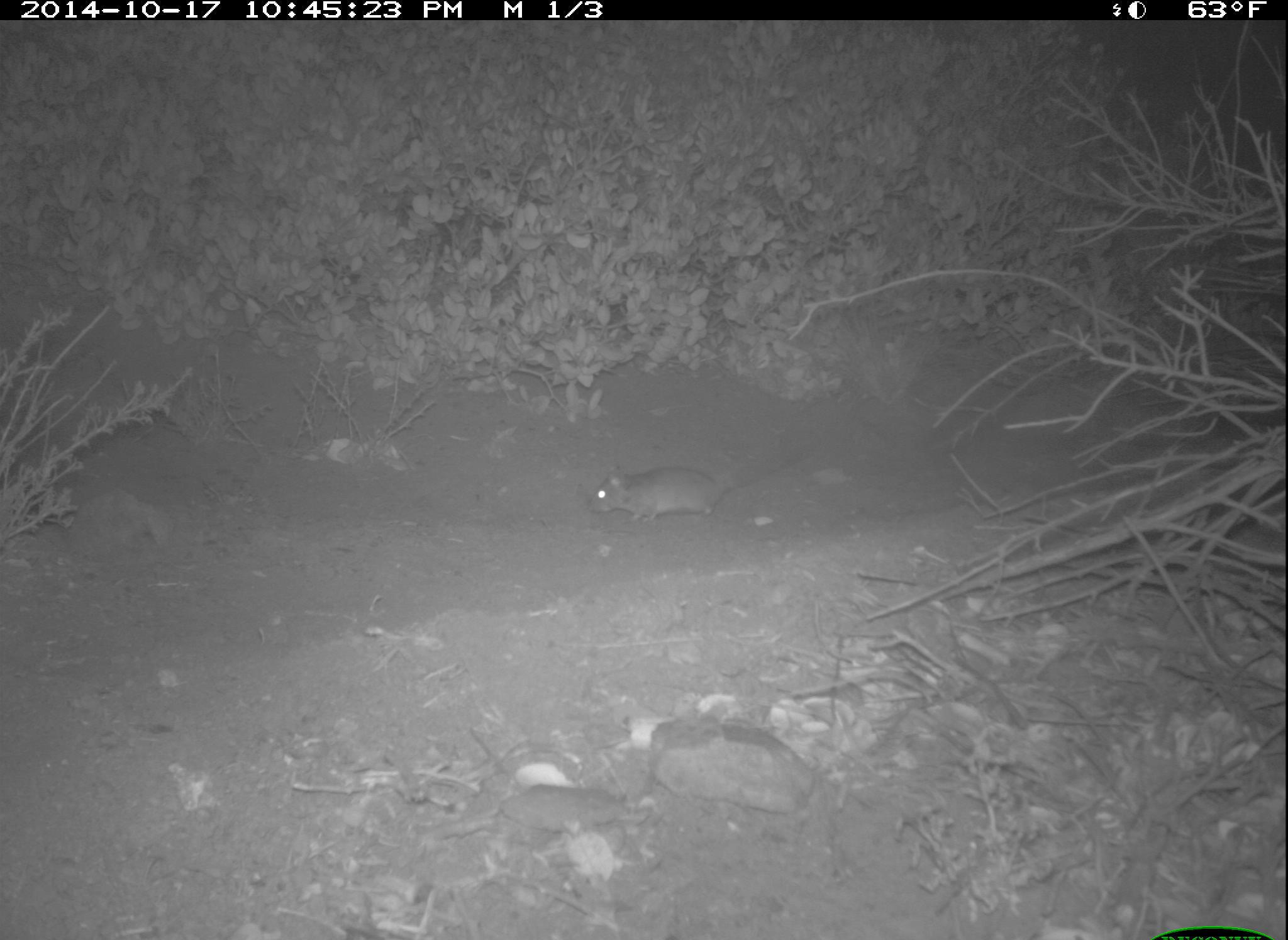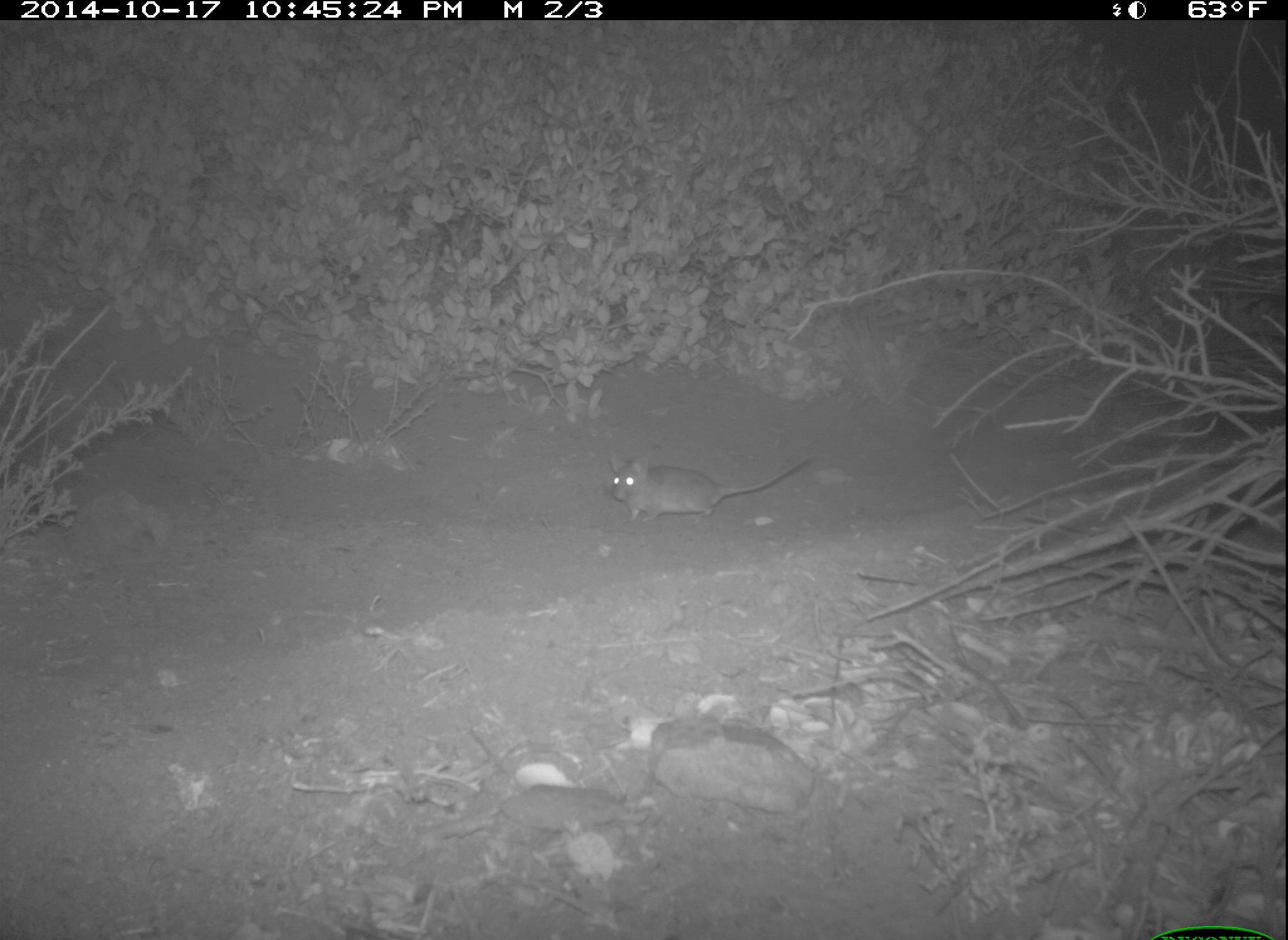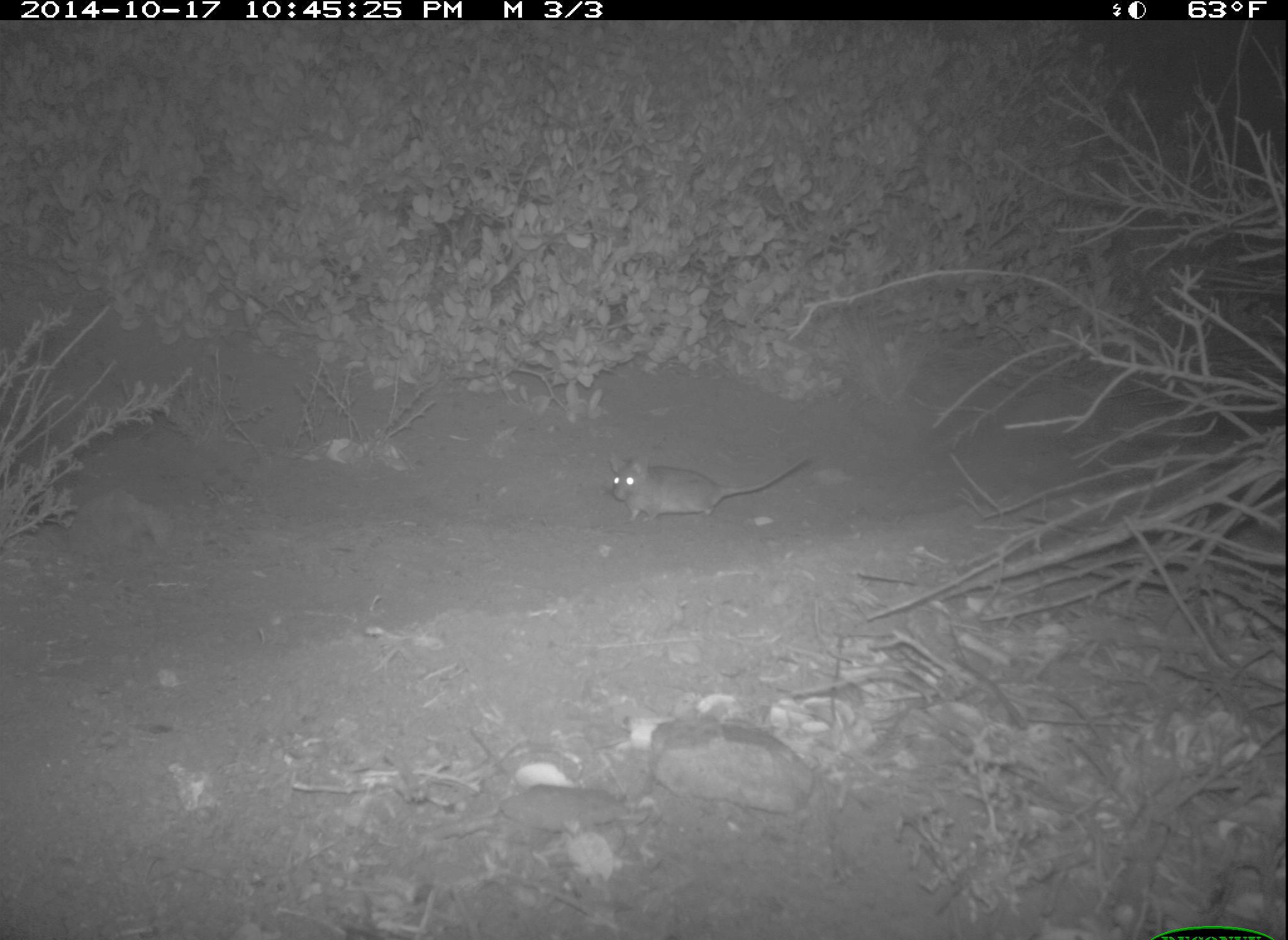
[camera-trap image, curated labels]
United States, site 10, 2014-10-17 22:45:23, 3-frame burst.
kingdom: Animalia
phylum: Chordata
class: Mammalia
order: Rodentia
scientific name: Rodentia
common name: rodent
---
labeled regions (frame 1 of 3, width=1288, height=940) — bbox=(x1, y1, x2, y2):
rodent: bbox=(589, 437, 817, 522)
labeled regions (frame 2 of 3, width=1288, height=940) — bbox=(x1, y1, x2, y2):
rodent: bbox=(610, 451, 811, 524)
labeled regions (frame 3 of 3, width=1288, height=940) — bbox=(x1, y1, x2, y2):
rodent: bbox=(609, 449, 820, 524)